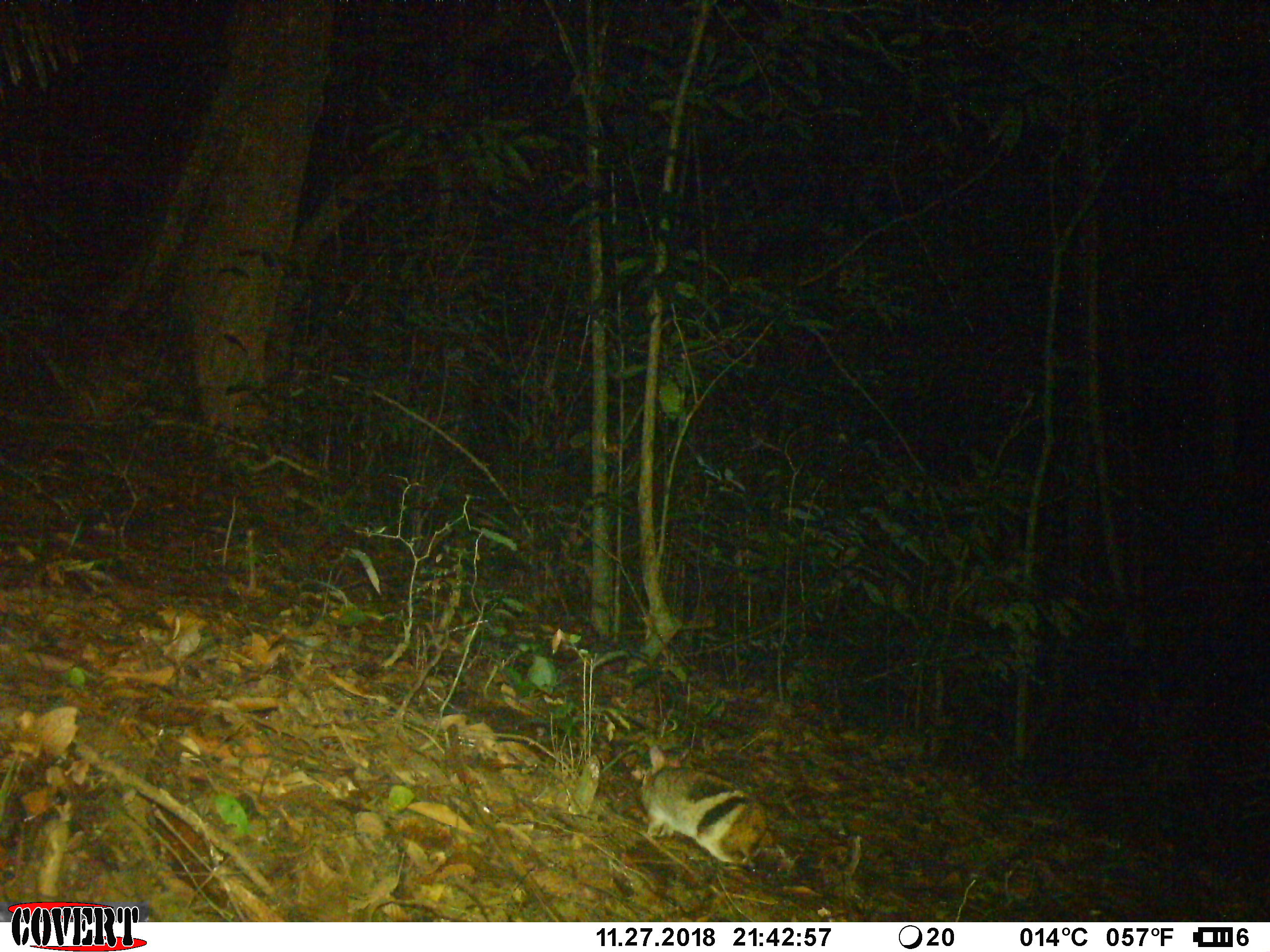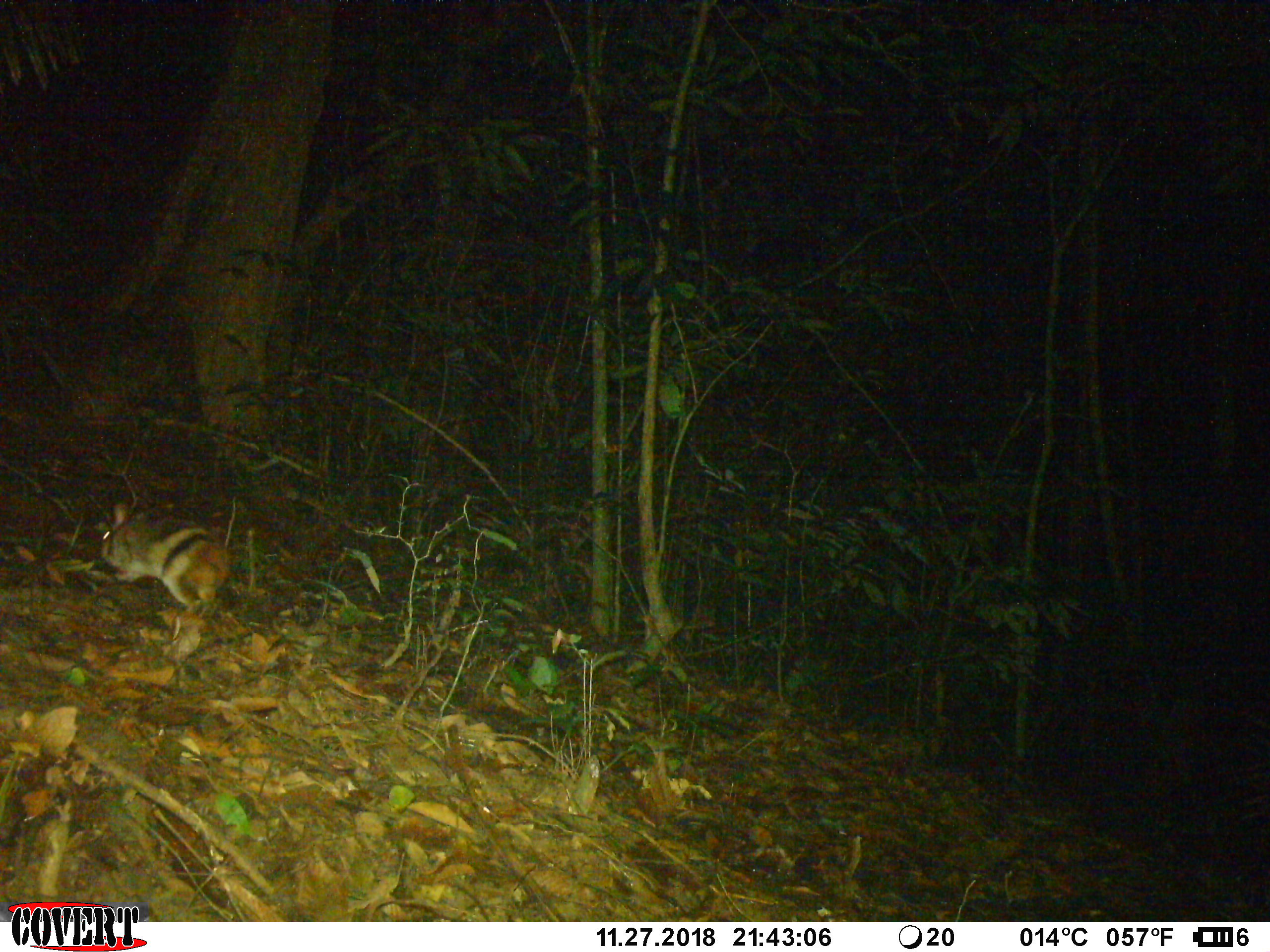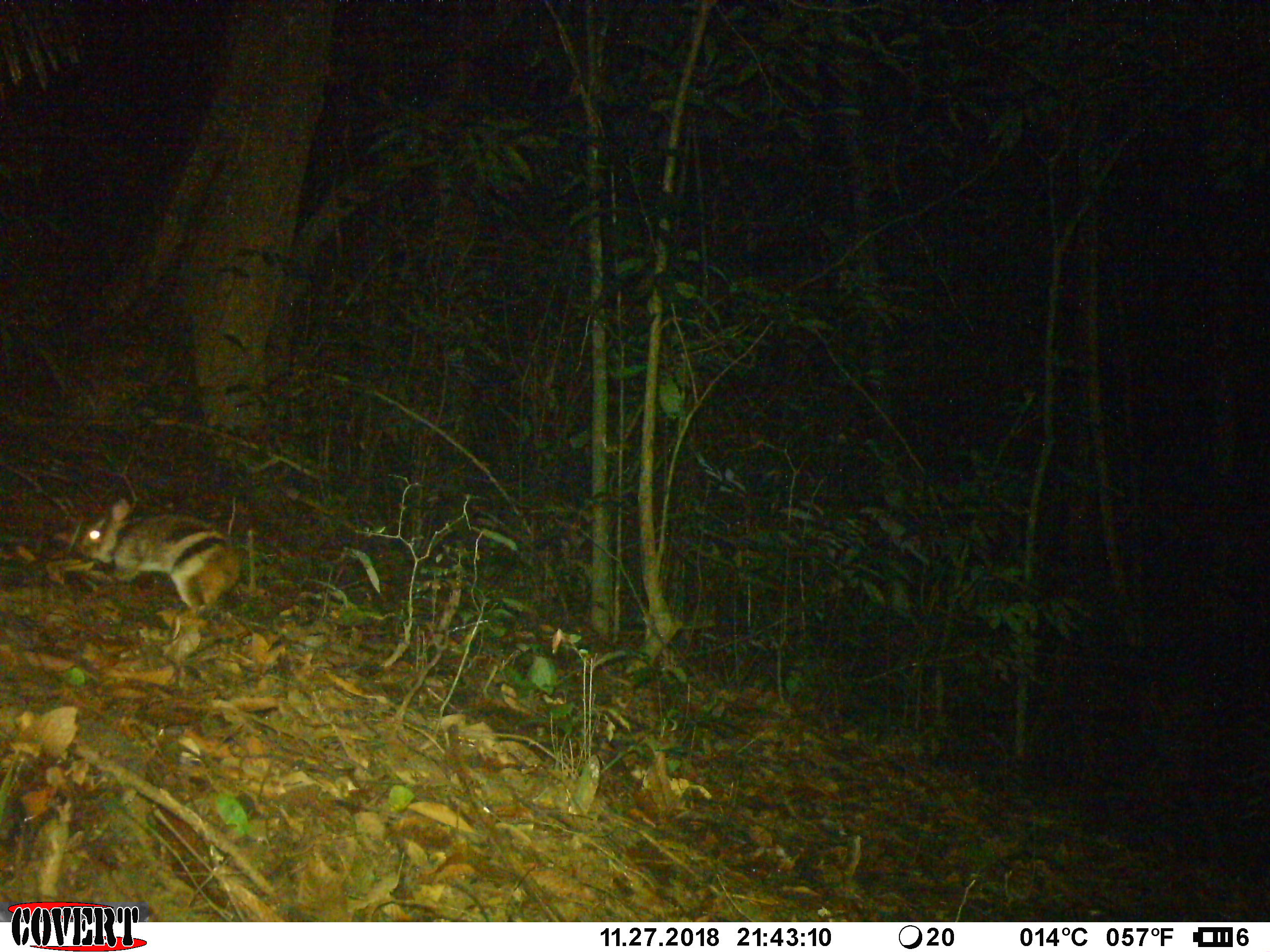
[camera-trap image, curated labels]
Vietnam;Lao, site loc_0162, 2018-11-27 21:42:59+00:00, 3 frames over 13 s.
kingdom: Animalia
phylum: Chordata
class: Mammalia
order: Lagomorpha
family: Leporidae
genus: Nesolagus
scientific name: Nesolagus timminsi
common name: annamite striped rabbit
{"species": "annamite striped rabbit (Nesolagus timminsi)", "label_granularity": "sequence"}